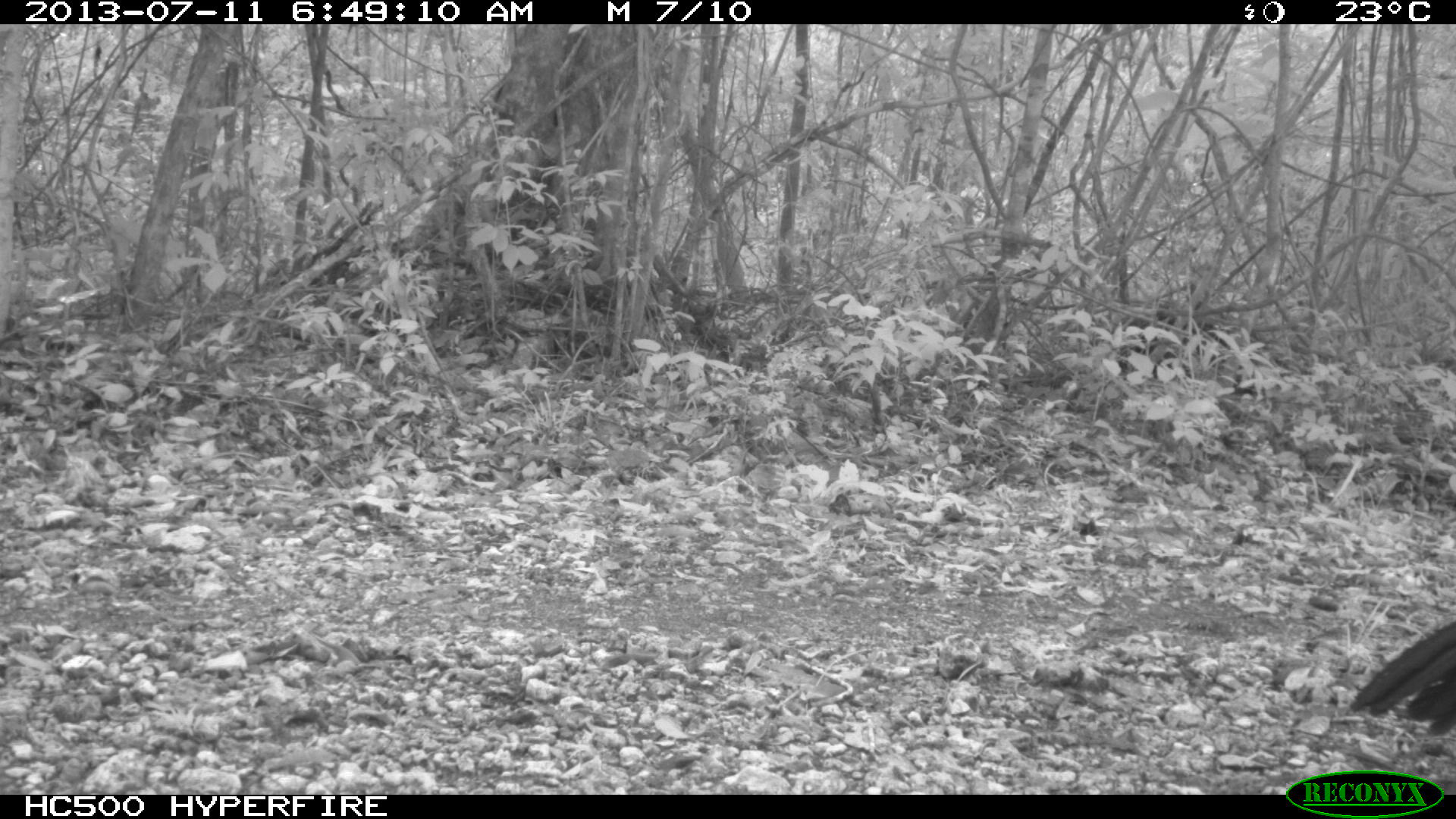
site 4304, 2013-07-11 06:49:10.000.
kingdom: Animalia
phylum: Chordata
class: Aves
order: Galliformes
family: Cracidae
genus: Crax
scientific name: Crax rubra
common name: great curassow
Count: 1.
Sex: male.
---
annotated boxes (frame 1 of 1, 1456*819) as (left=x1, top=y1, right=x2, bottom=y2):
crax rubra: (left=1344, top=613, right=1456, bottom=741)